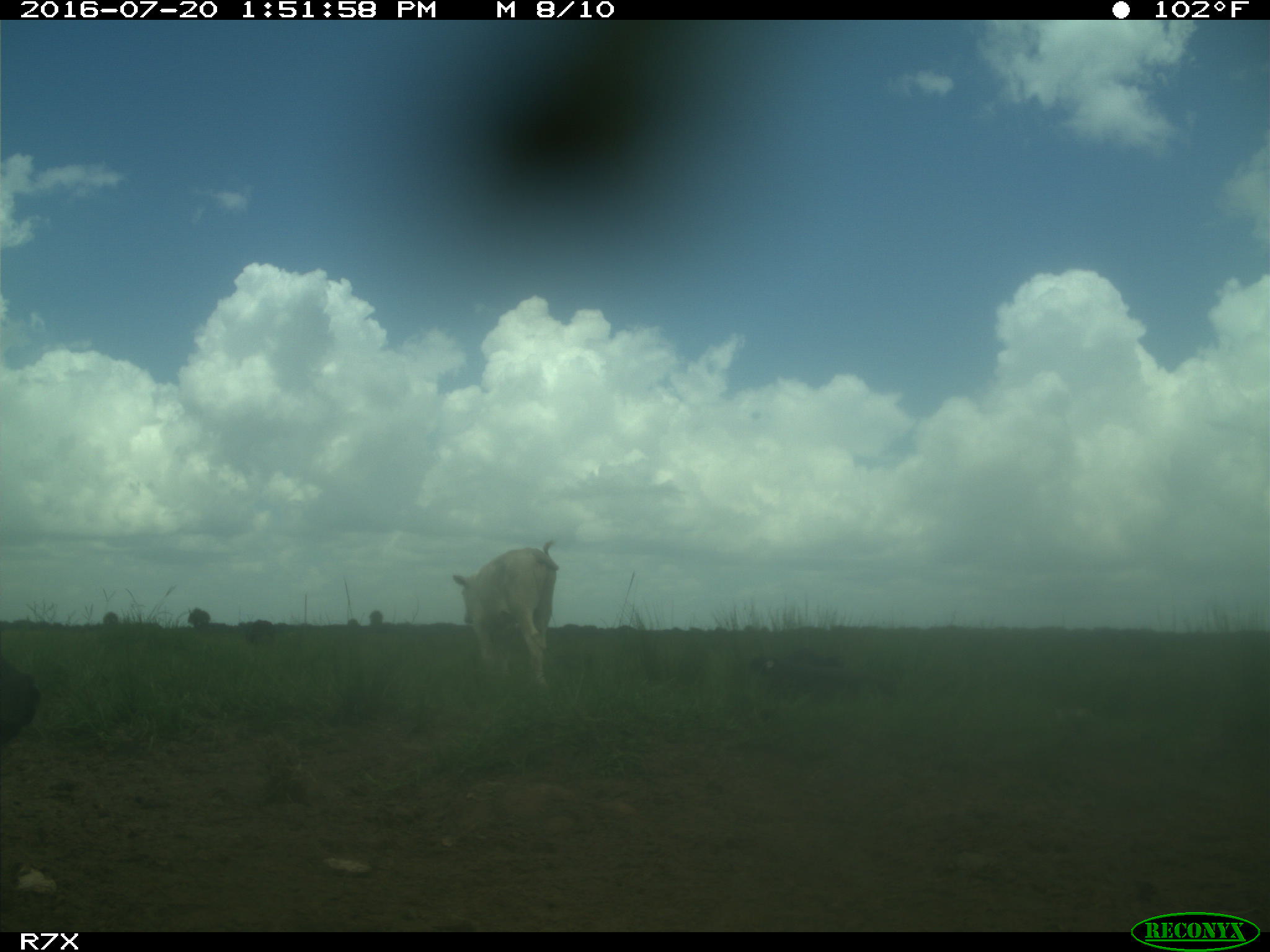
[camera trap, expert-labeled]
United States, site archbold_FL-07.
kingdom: Animalia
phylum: Chordata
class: Mammalia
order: Artiodactyla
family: Bovidae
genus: Bos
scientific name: Bos taurus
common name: domestic cow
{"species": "Bos taurus (domestic cow)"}